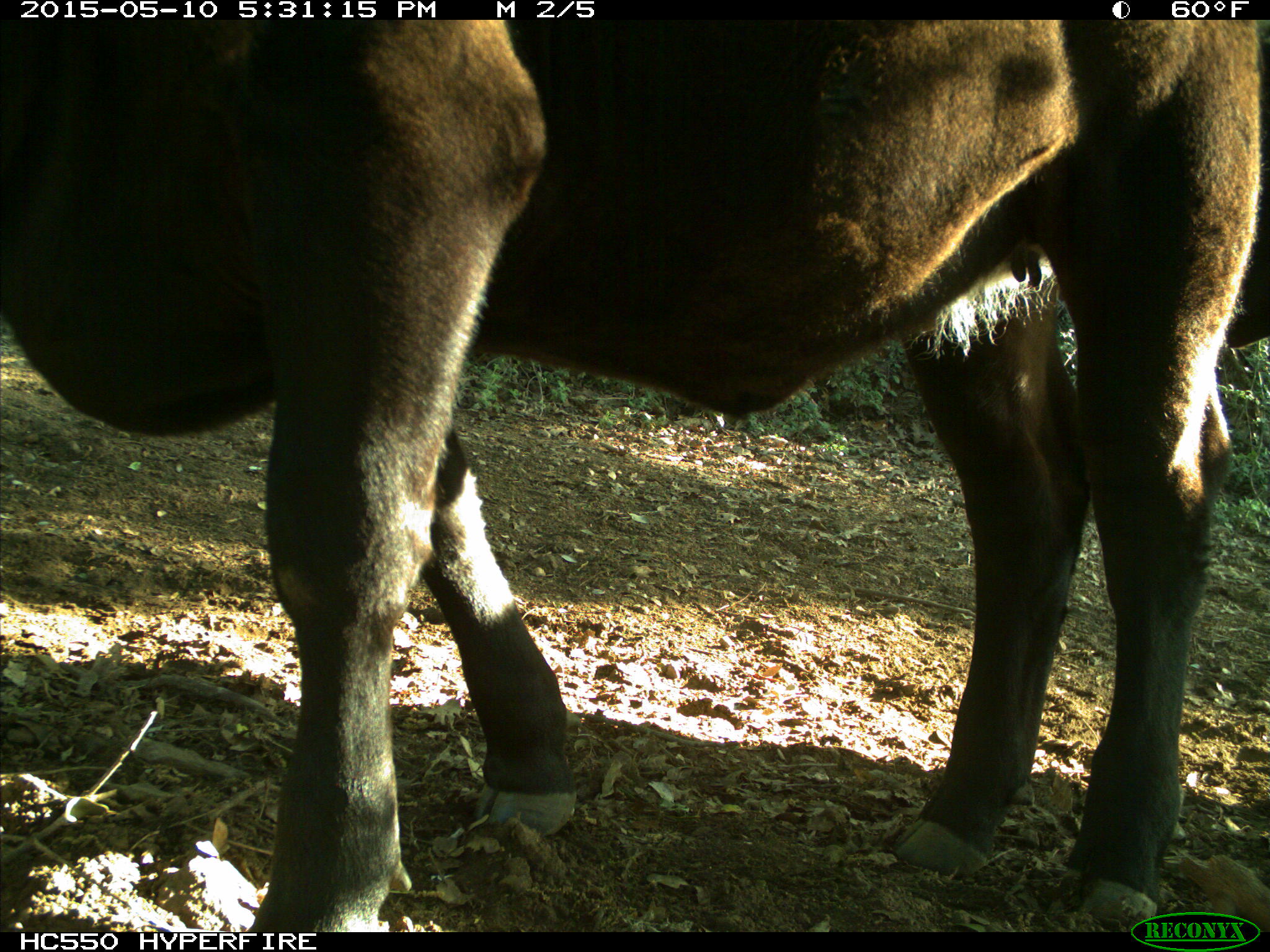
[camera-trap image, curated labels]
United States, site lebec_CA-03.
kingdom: Animalia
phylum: Chordata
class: Mammalia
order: Artiodactyla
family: Bovidae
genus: Bos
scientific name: Bos taurus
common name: domestic cow